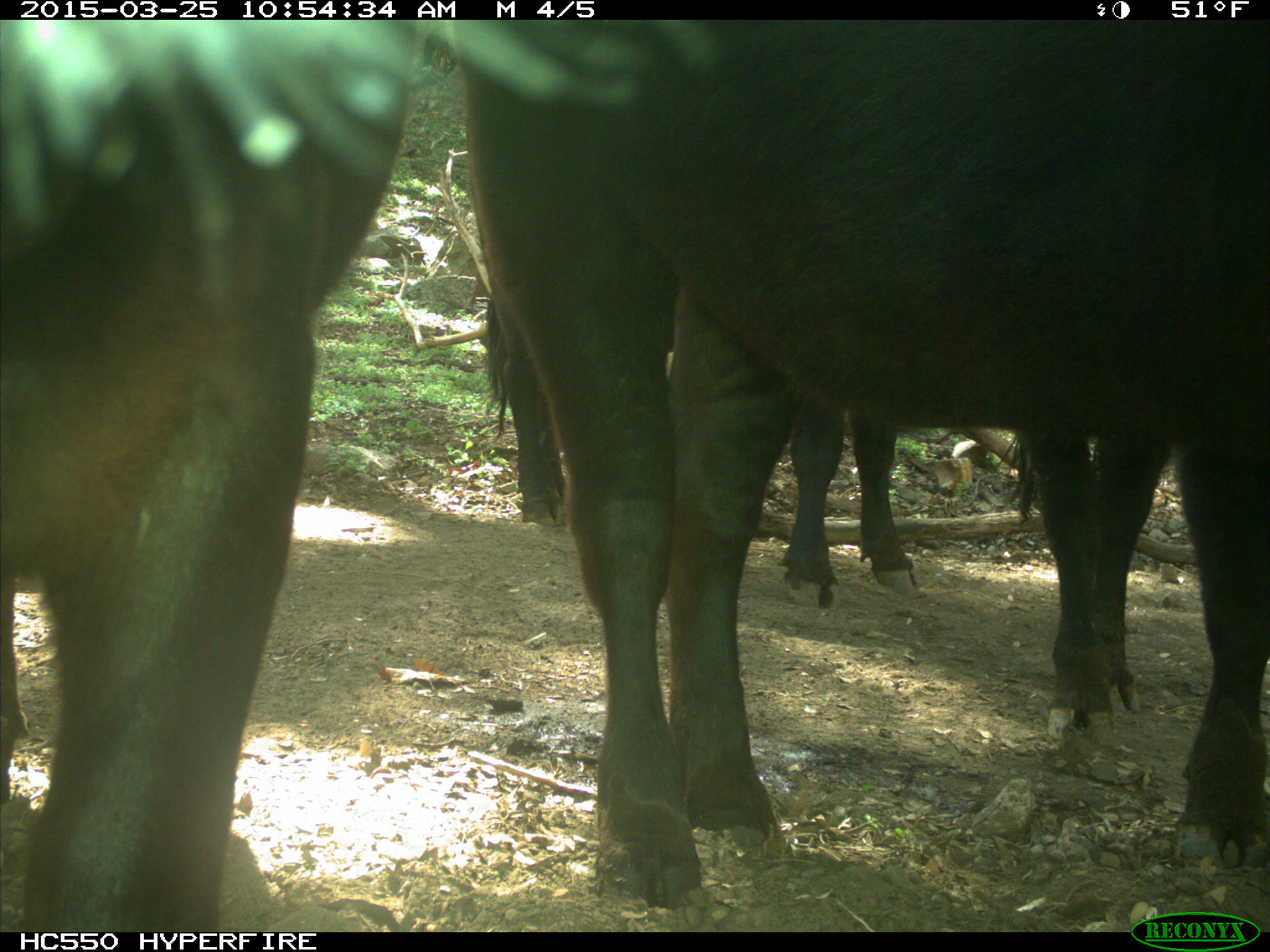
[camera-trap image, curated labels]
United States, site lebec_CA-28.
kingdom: Animalia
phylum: Chordata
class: Mammalia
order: Artiodactyla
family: Bovidae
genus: Bos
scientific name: Bos taurus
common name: domestic cow